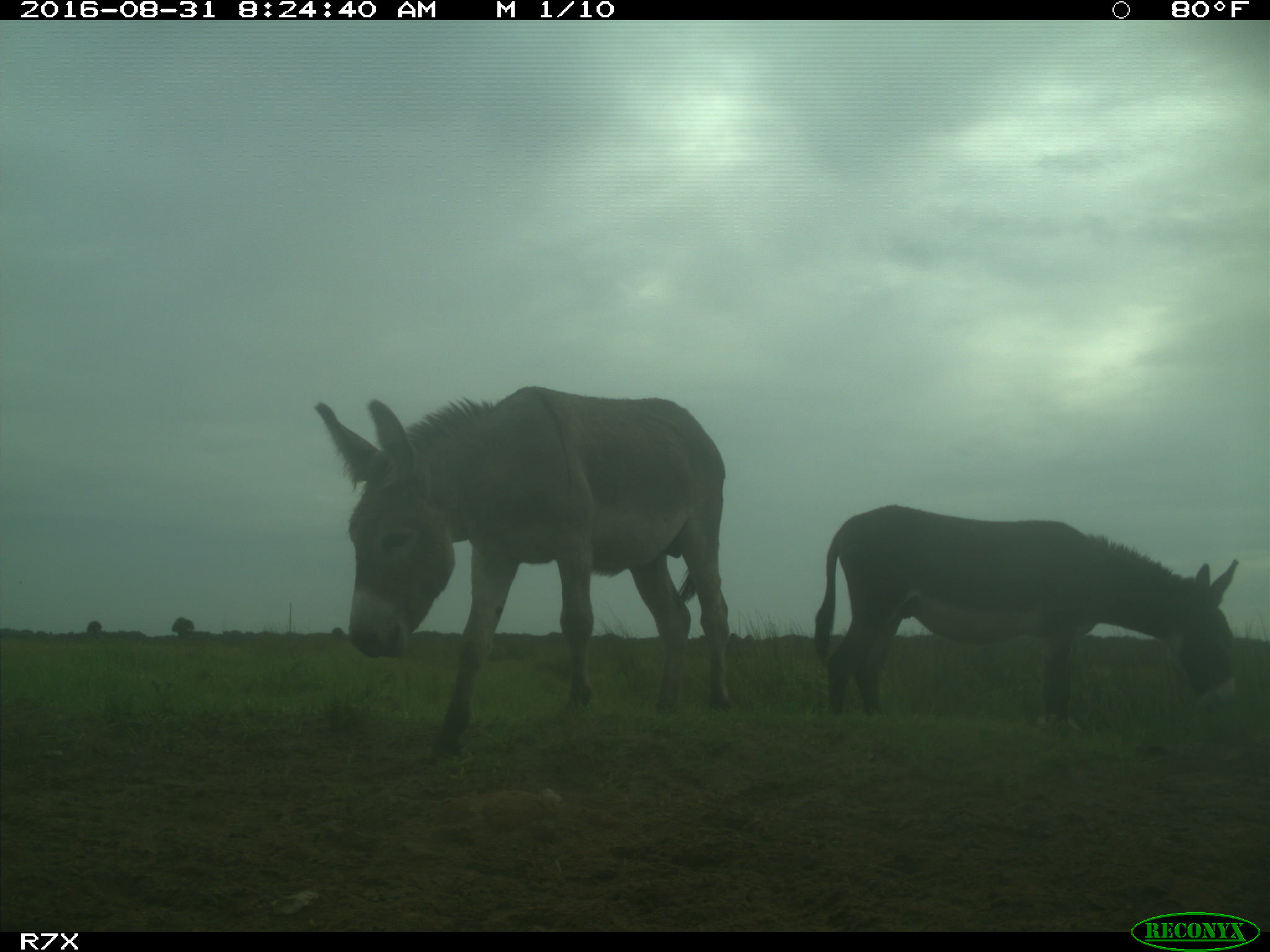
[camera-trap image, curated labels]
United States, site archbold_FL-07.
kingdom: Animalia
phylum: Chordata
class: Mammalia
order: Perissodactyla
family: Equidae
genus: Equus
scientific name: Equus africanus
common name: african wild ass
Equus africanus (african wild ass).